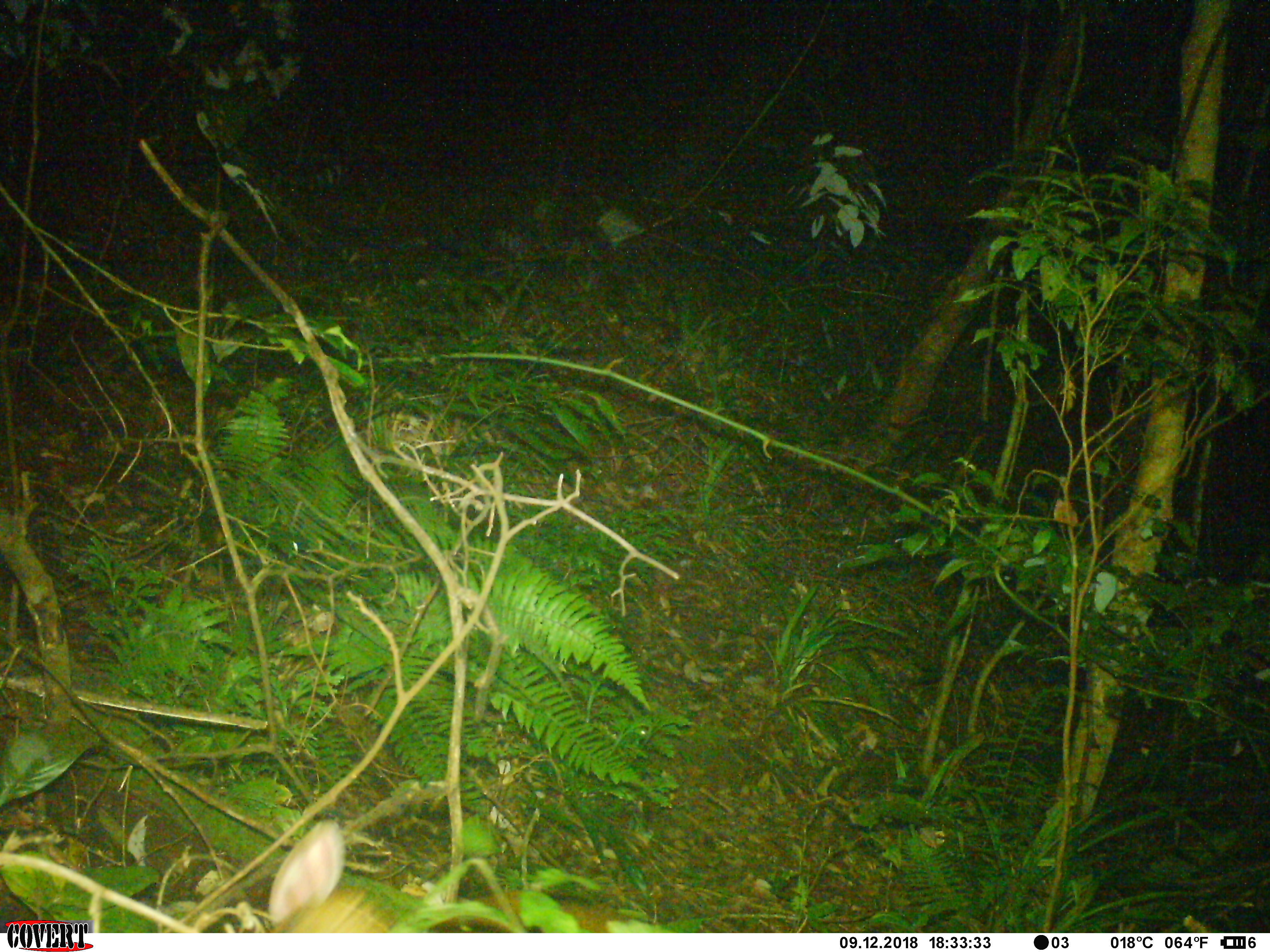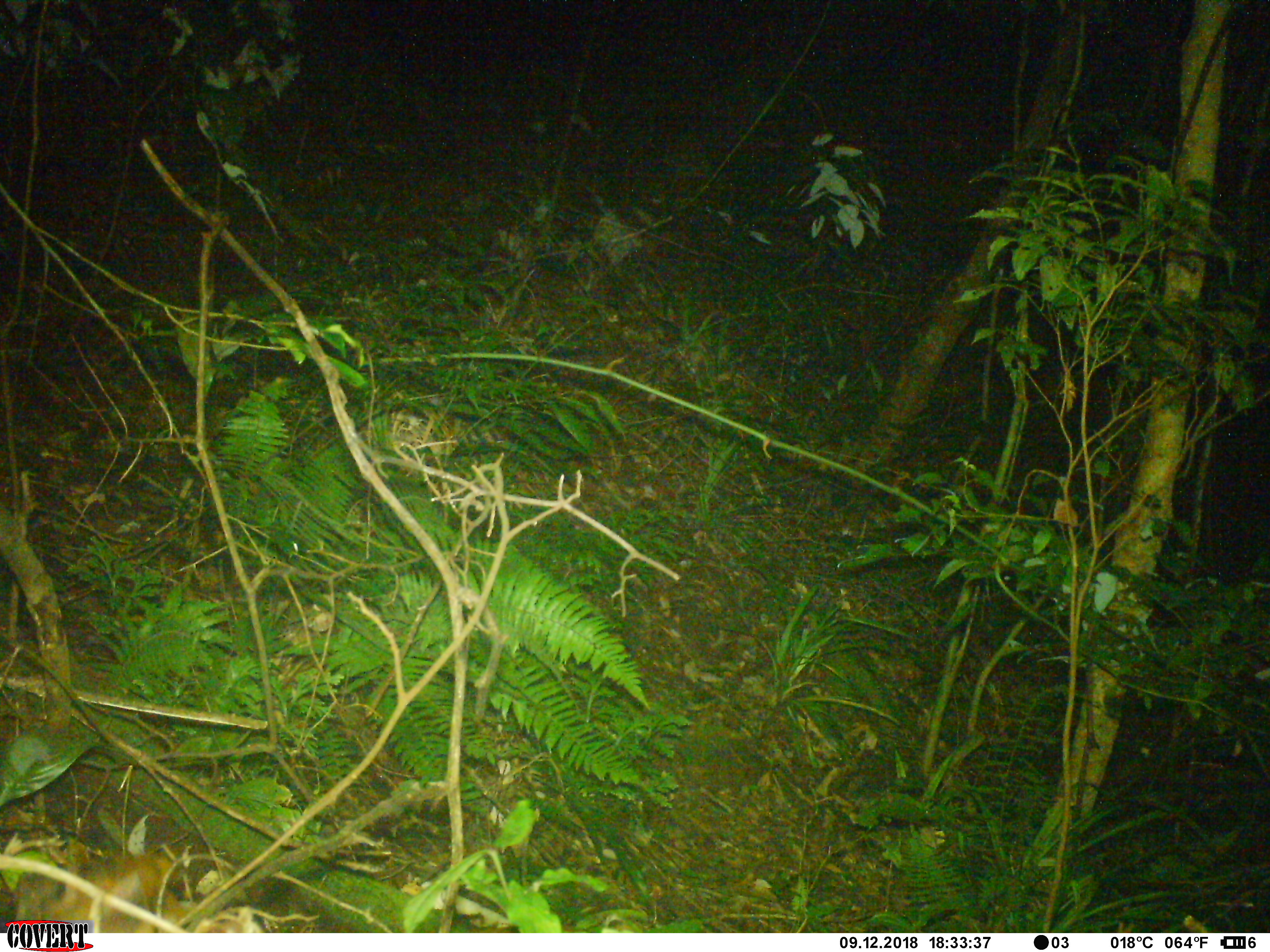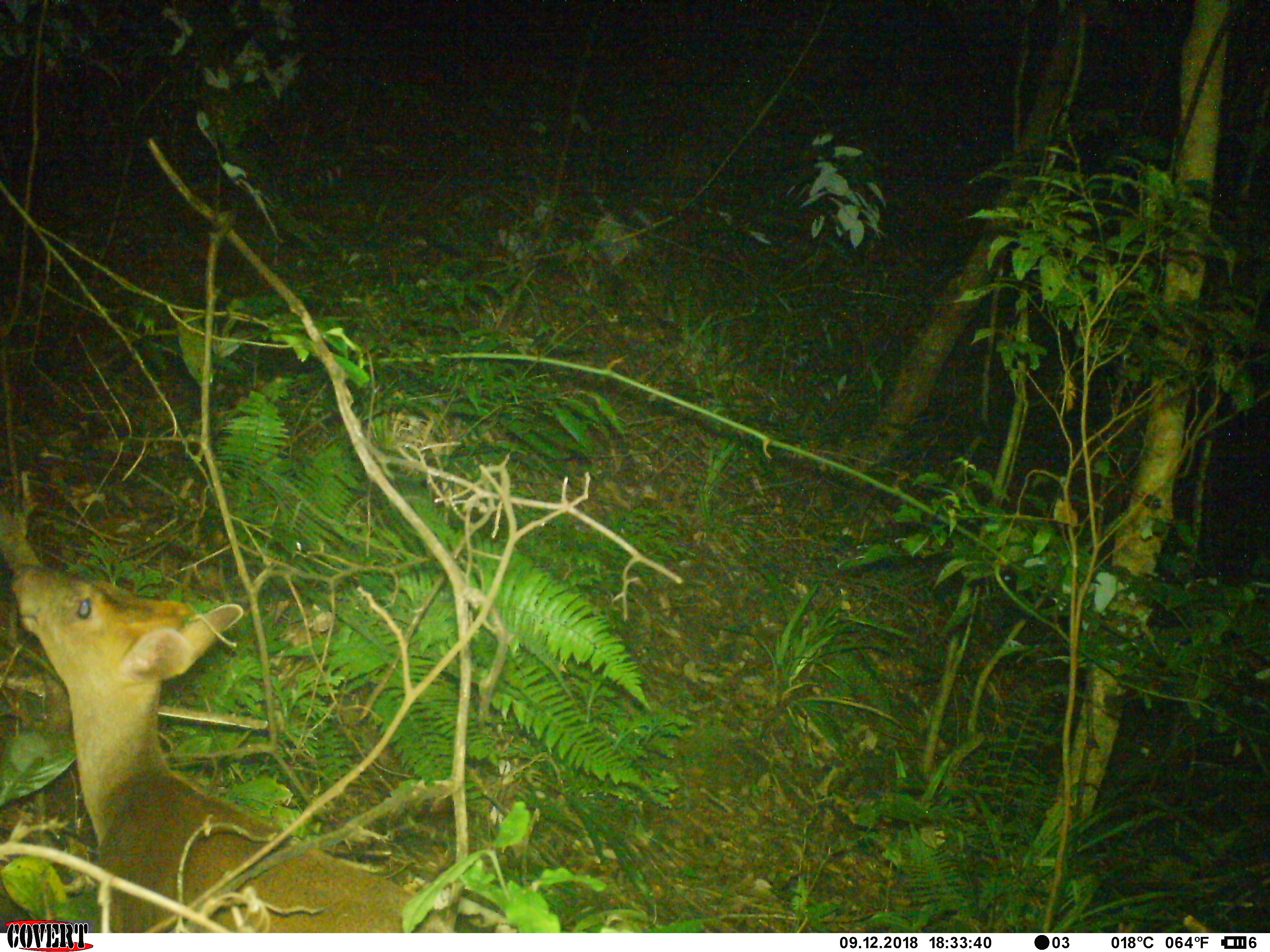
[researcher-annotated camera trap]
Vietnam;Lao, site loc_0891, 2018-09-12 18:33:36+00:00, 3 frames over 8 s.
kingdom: Animalia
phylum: Chordata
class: Mammalia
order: Artiodactyla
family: Cervidae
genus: Muntiacus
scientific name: Muntiacus rooseveltorum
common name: roosevelt's muntjac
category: roosevelts muntjac group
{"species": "roosevelts muntjac group (roosevelt's muntjac) (Muntiacus rooseveltorum)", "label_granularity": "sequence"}